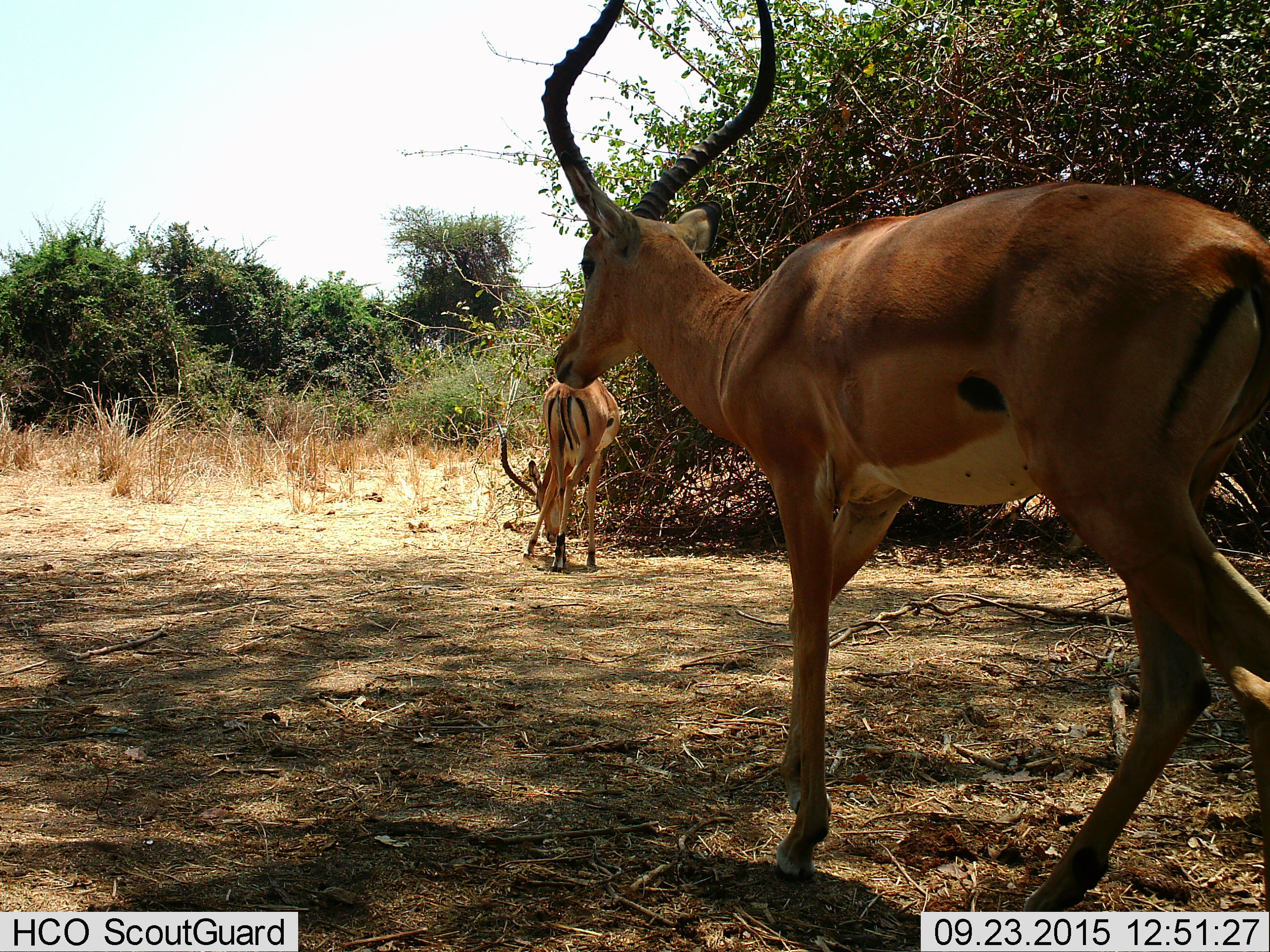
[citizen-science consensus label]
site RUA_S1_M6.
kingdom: Animalia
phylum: Chordata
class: Mammalia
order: Artiodactyla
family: Bovidae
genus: Aepyceros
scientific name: Aepyceros melampus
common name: impala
Impala (Aepyceros melampus), count 2. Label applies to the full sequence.